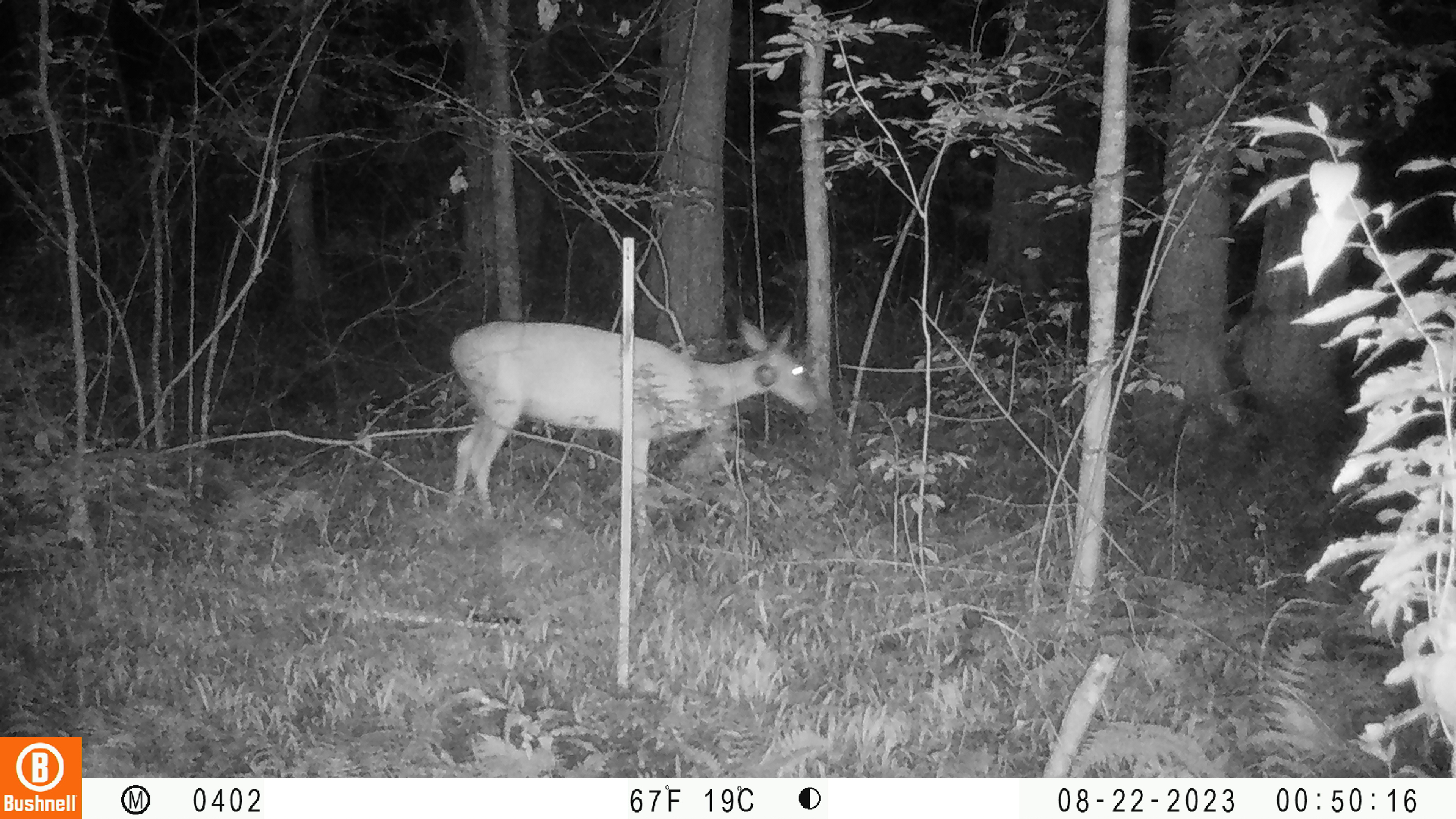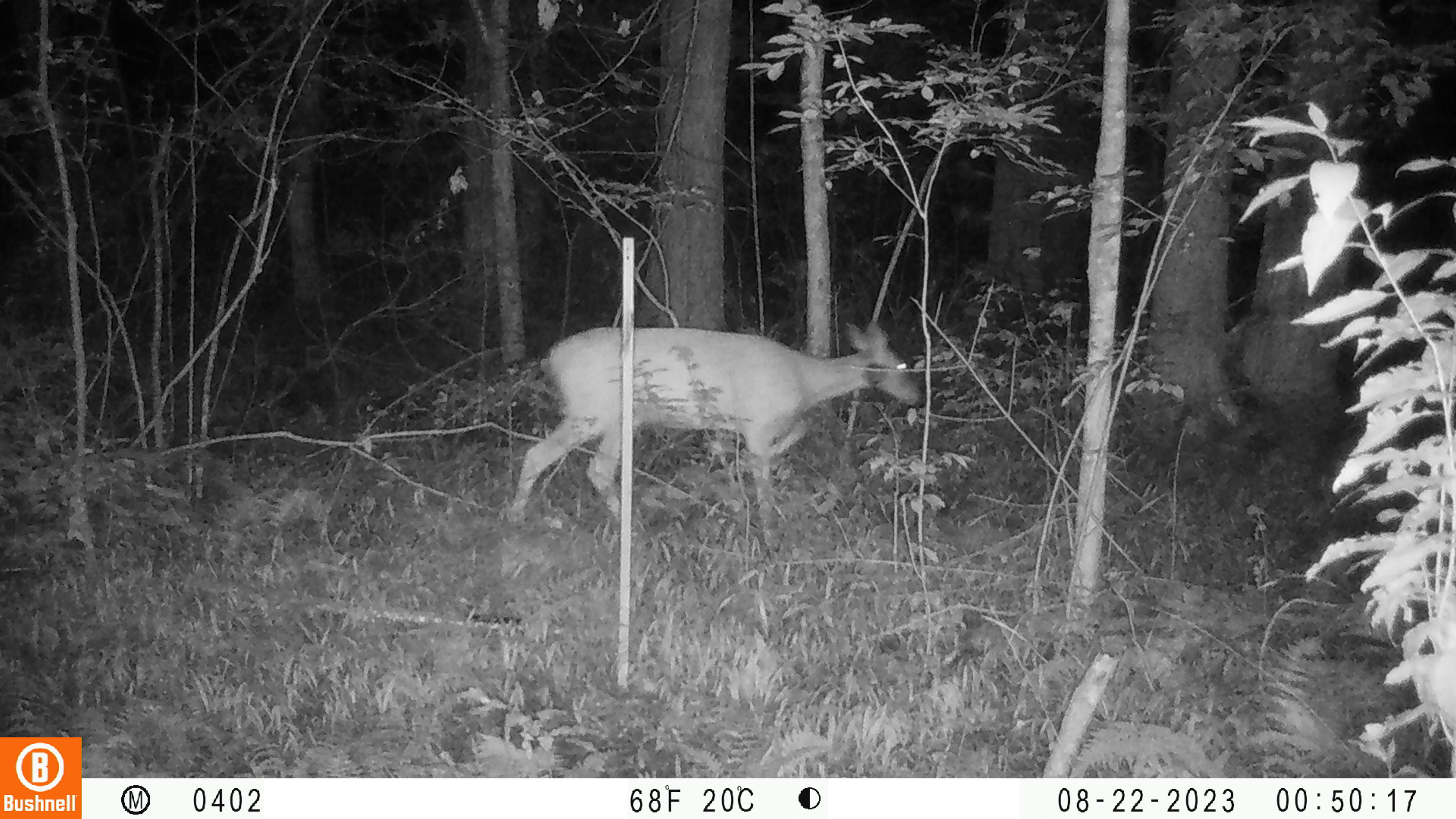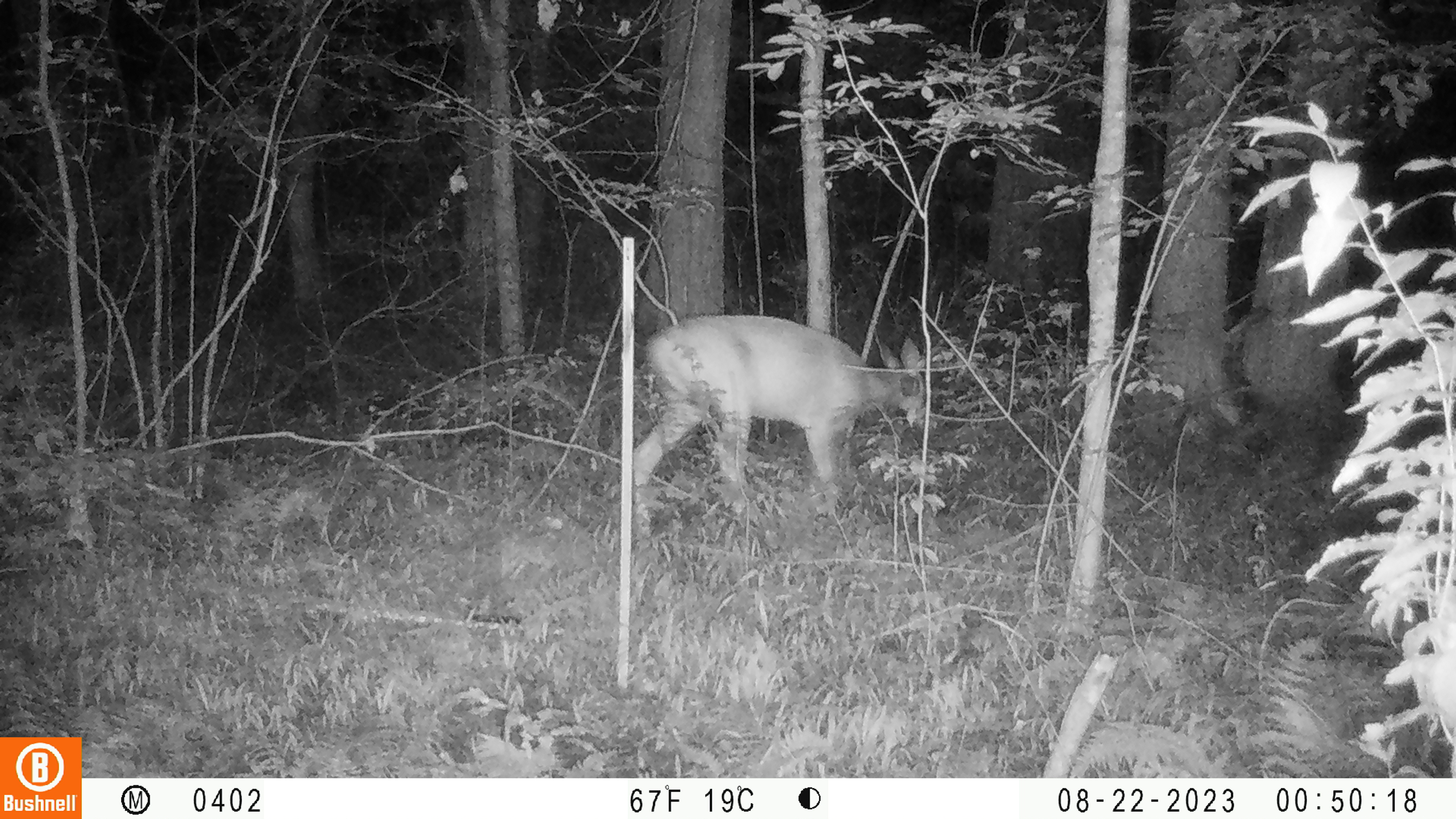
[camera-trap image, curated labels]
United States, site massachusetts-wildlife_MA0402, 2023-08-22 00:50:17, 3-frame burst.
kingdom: Animalia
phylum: Chordata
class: Mammalia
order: Artiodactyla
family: Cervidae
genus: Odocoileus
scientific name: Odocoileus virginianus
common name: white-tailed deer